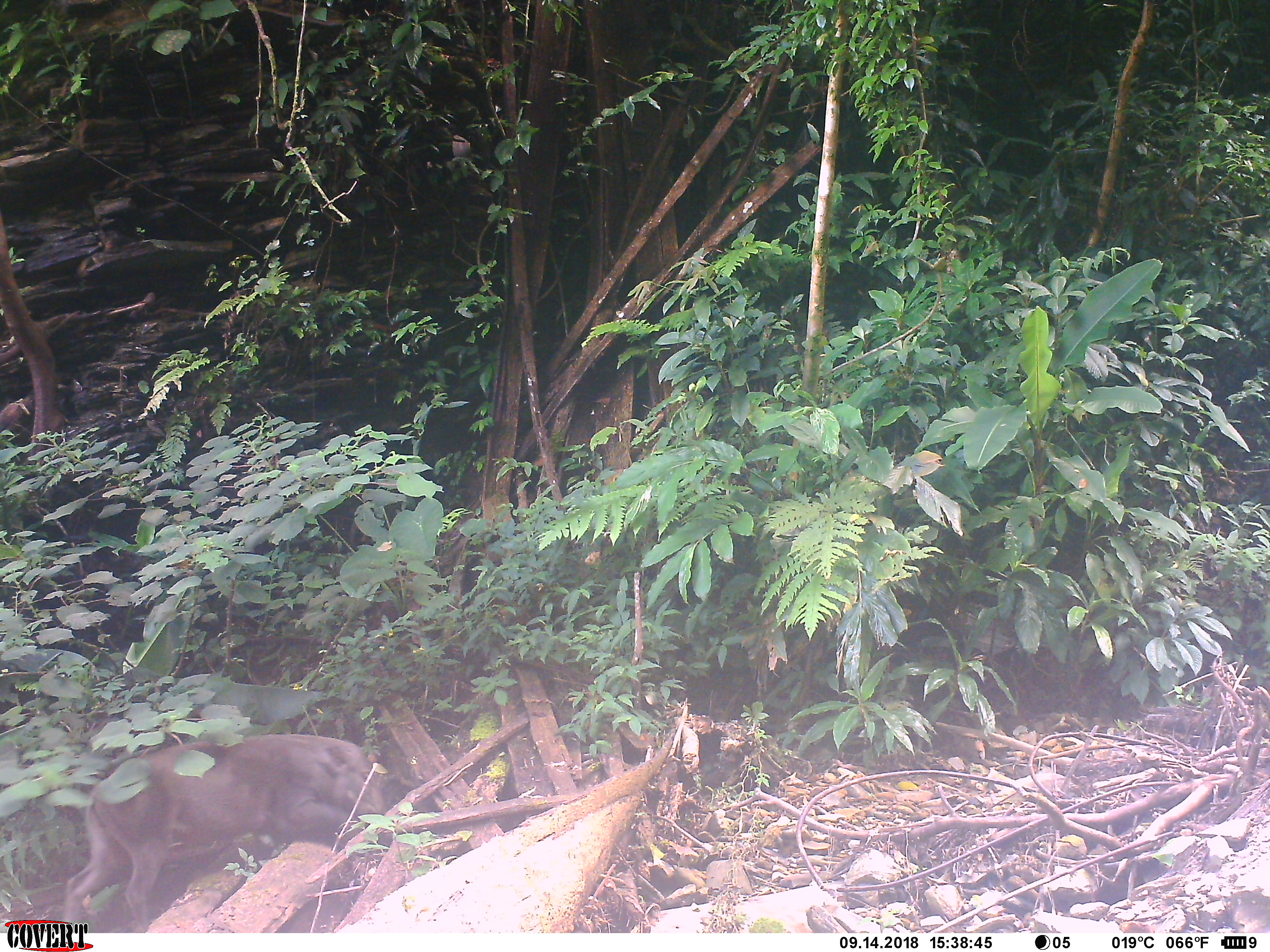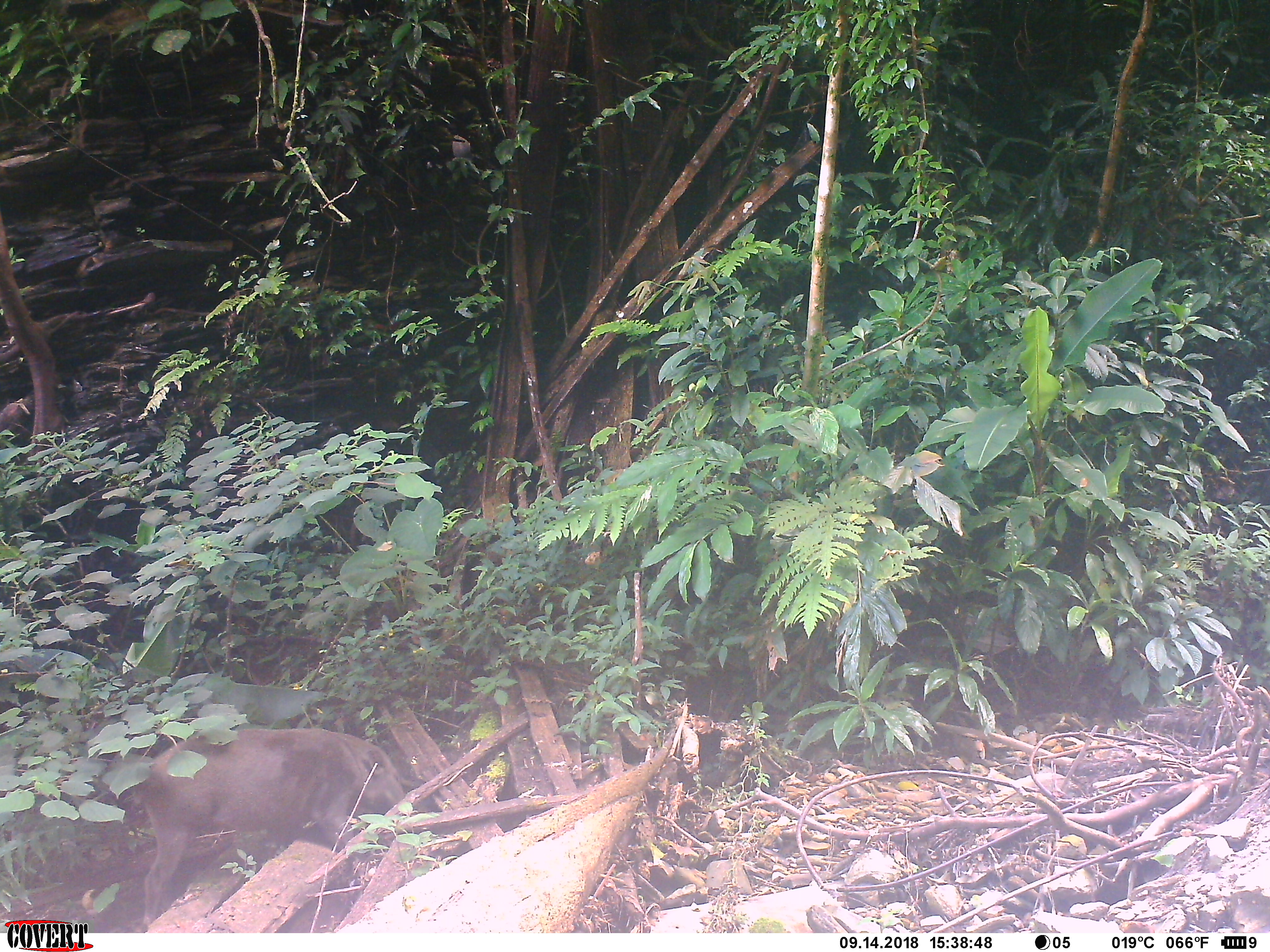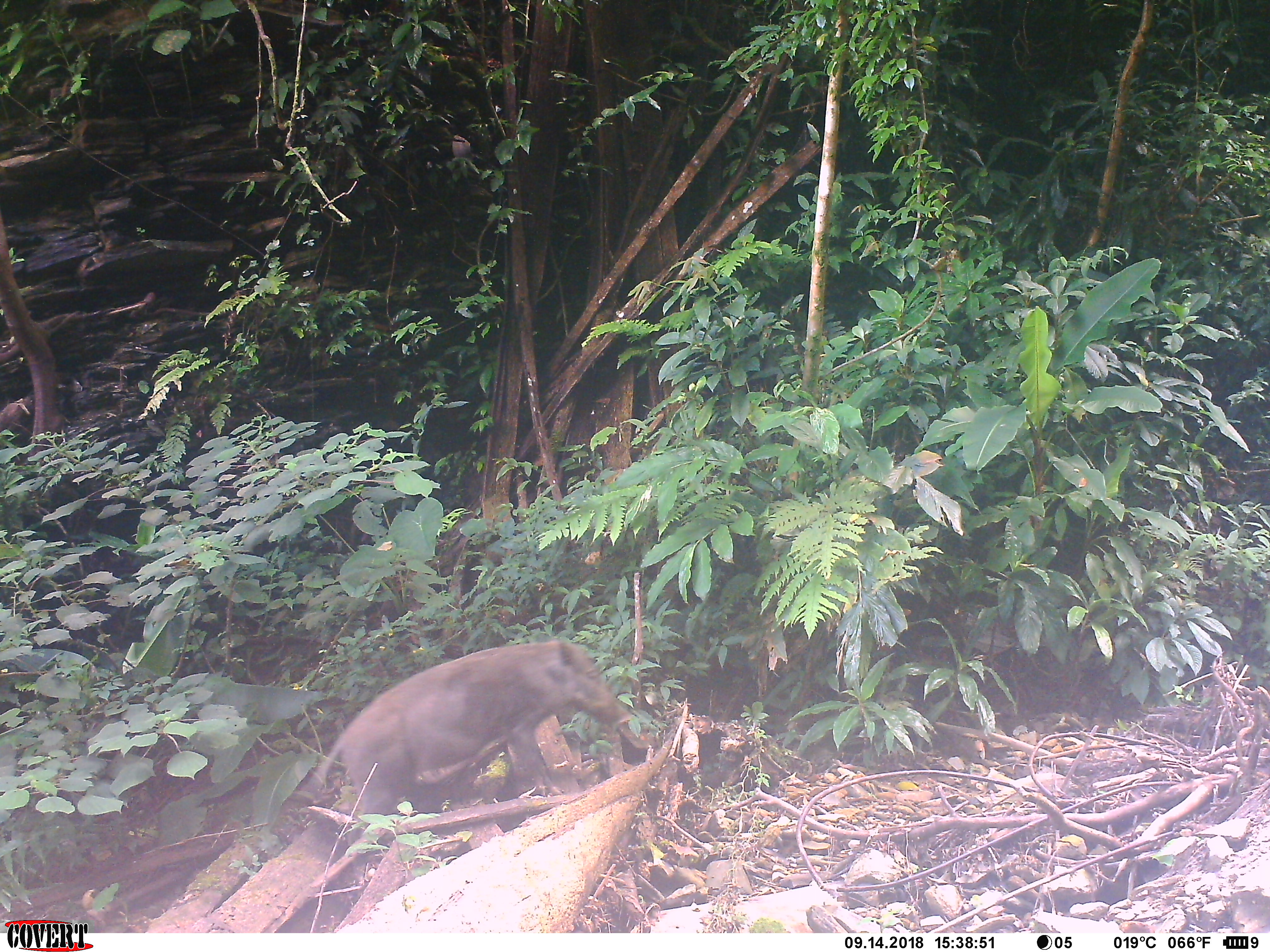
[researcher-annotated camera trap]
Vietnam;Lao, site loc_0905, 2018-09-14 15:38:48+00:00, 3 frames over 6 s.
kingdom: Animalia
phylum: Chordata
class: Mammalia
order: Artiodactyla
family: Suidae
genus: Sus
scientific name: Sus scrofa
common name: eurasian wild pig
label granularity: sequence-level